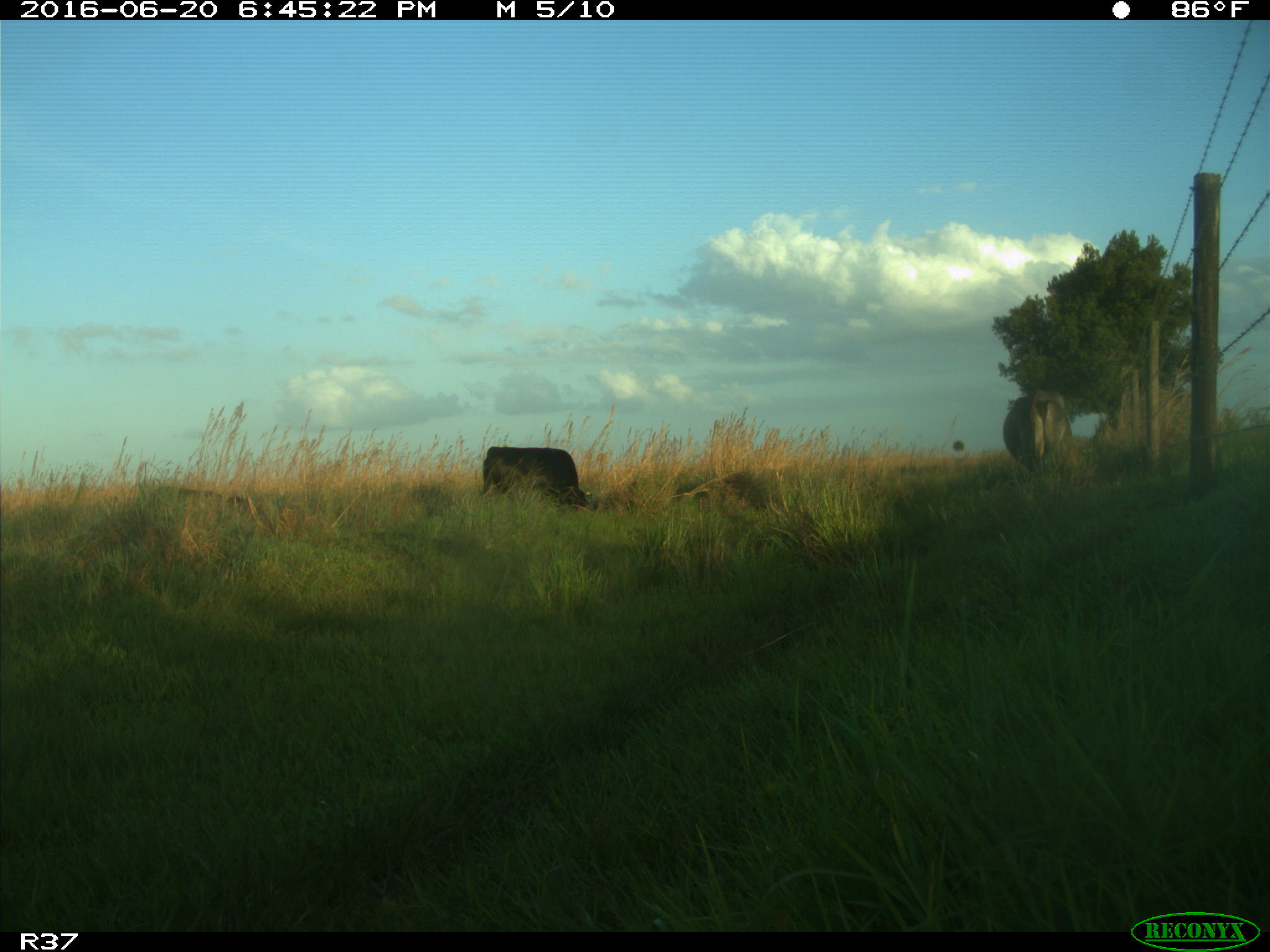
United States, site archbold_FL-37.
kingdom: Animalia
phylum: Chordata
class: Mammalia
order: Artiodactyla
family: Bovidae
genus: Bos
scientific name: Bos taurus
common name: domestic cow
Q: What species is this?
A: Bos taurus (domestic cow).